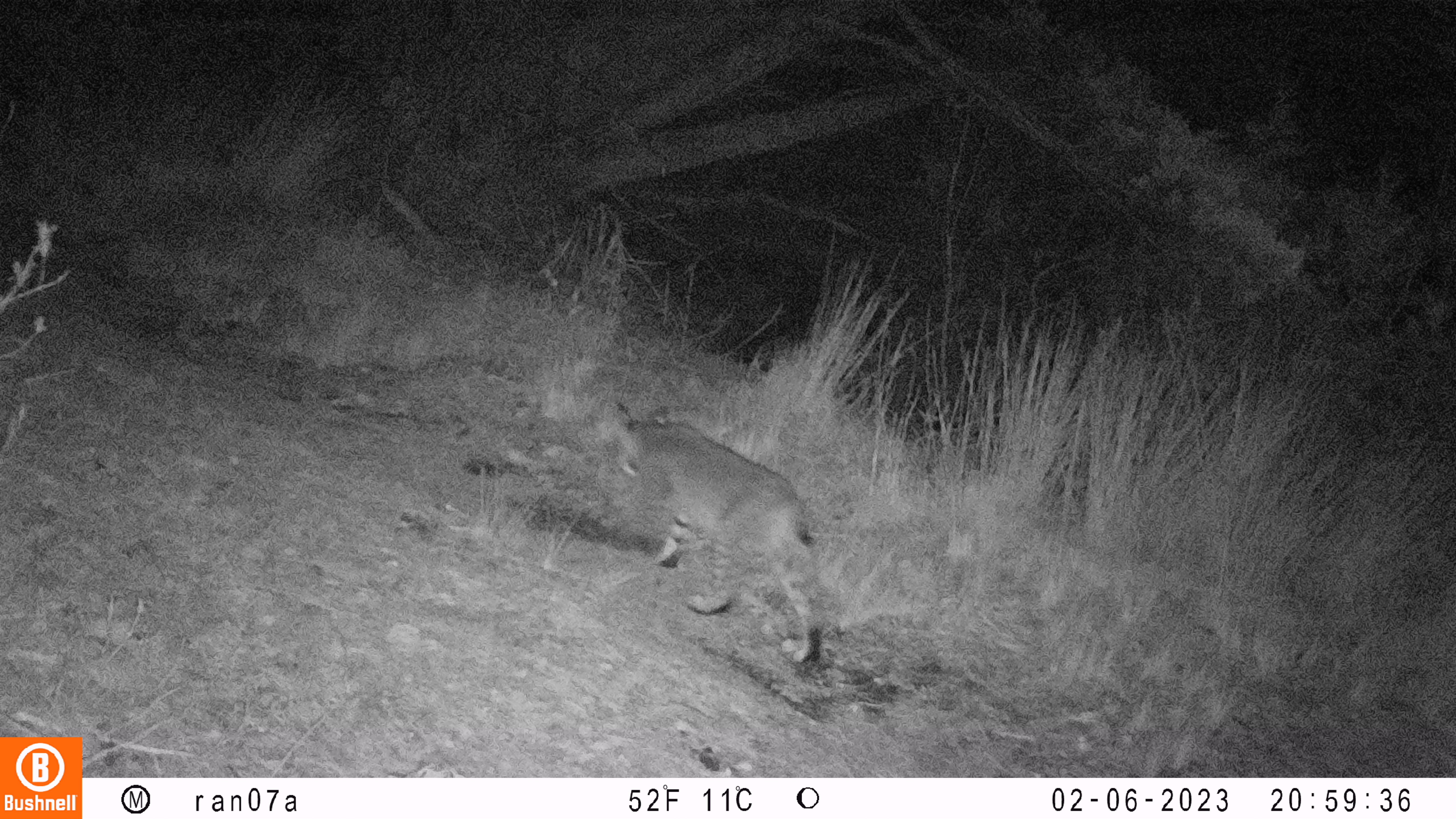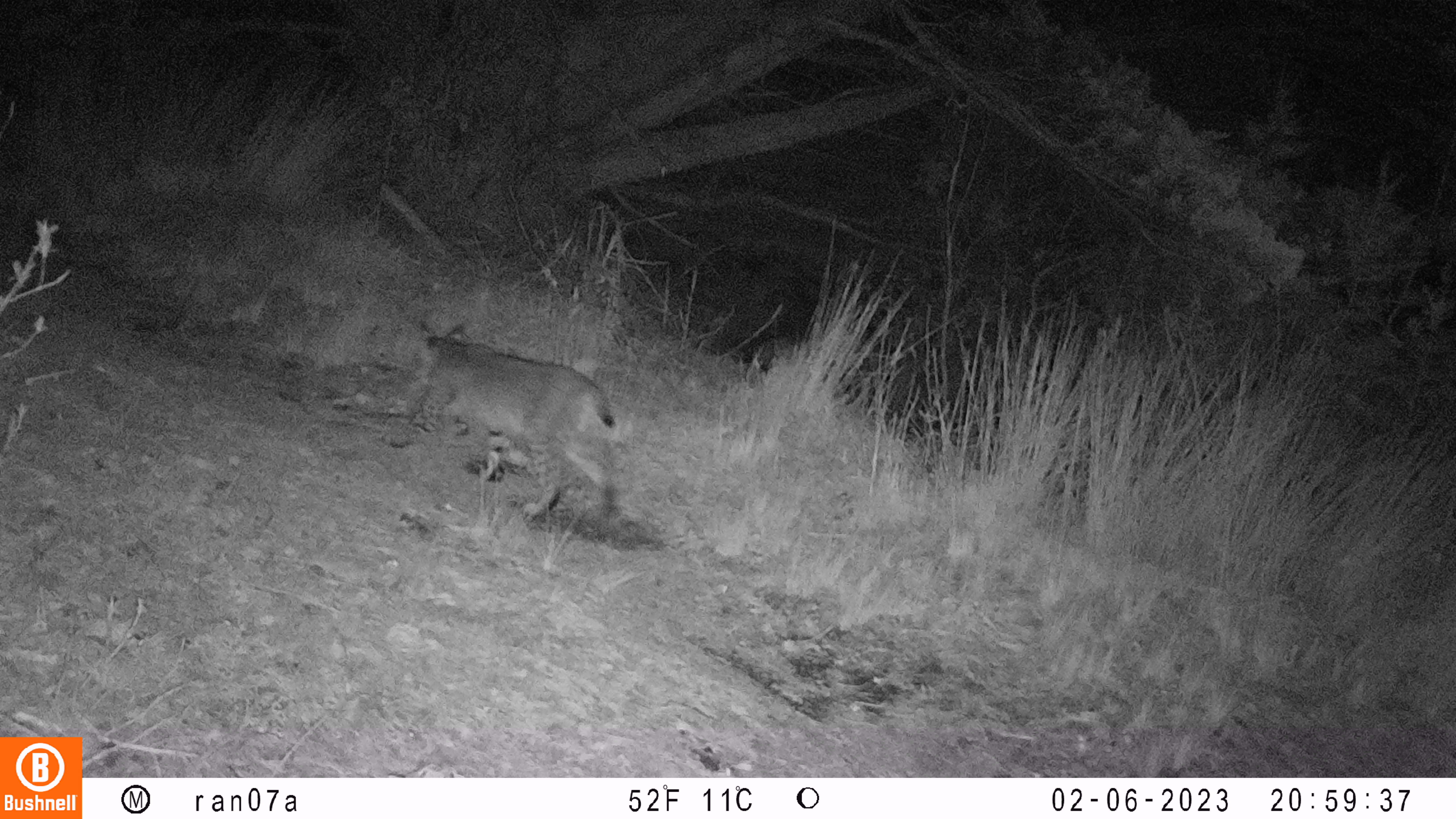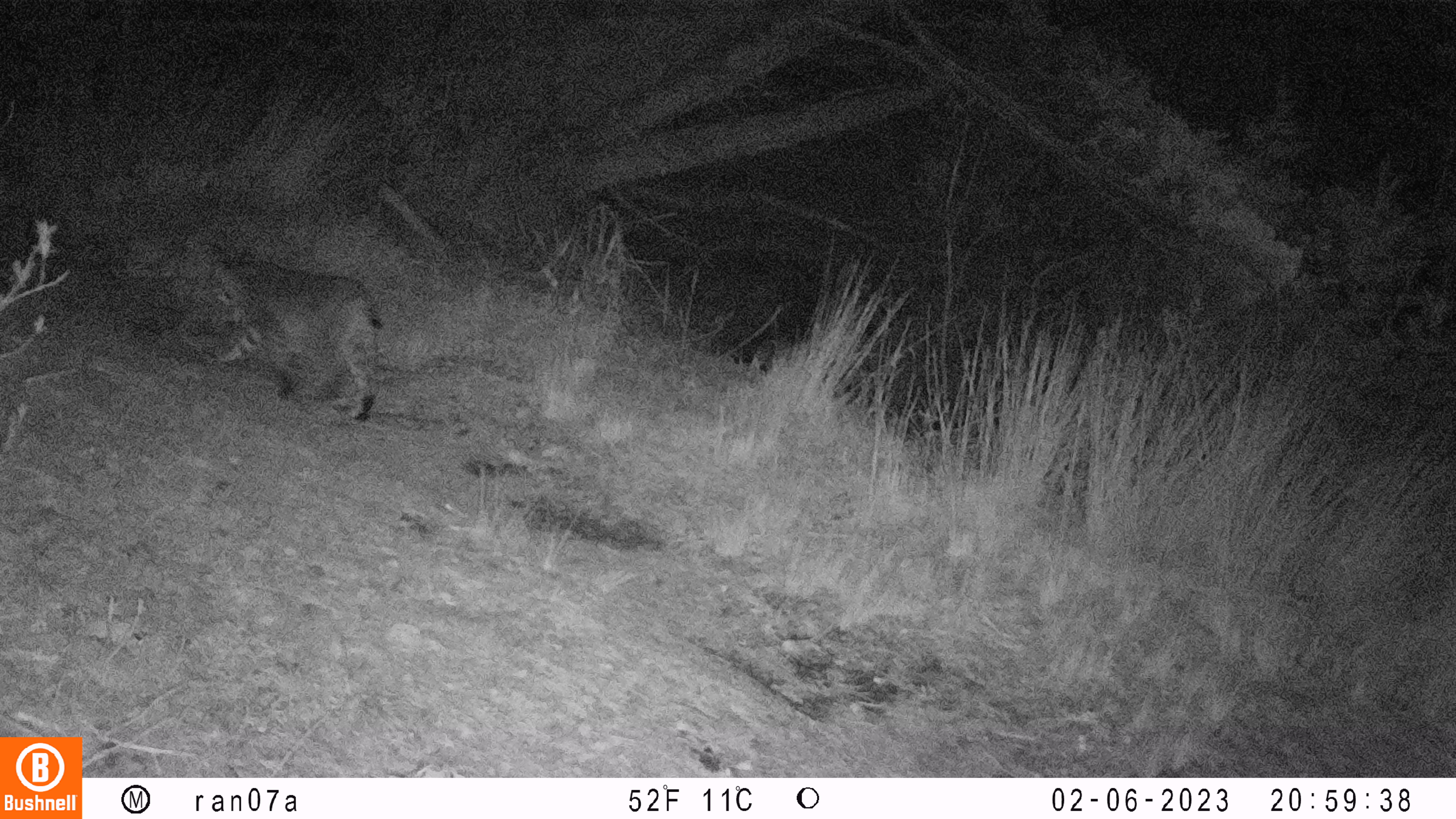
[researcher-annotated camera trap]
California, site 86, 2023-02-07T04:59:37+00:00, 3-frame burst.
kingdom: Animalia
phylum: Chordata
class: Mammalia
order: Carnivora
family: Felidae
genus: Lynx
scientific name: Lynx rufus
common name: bobcat